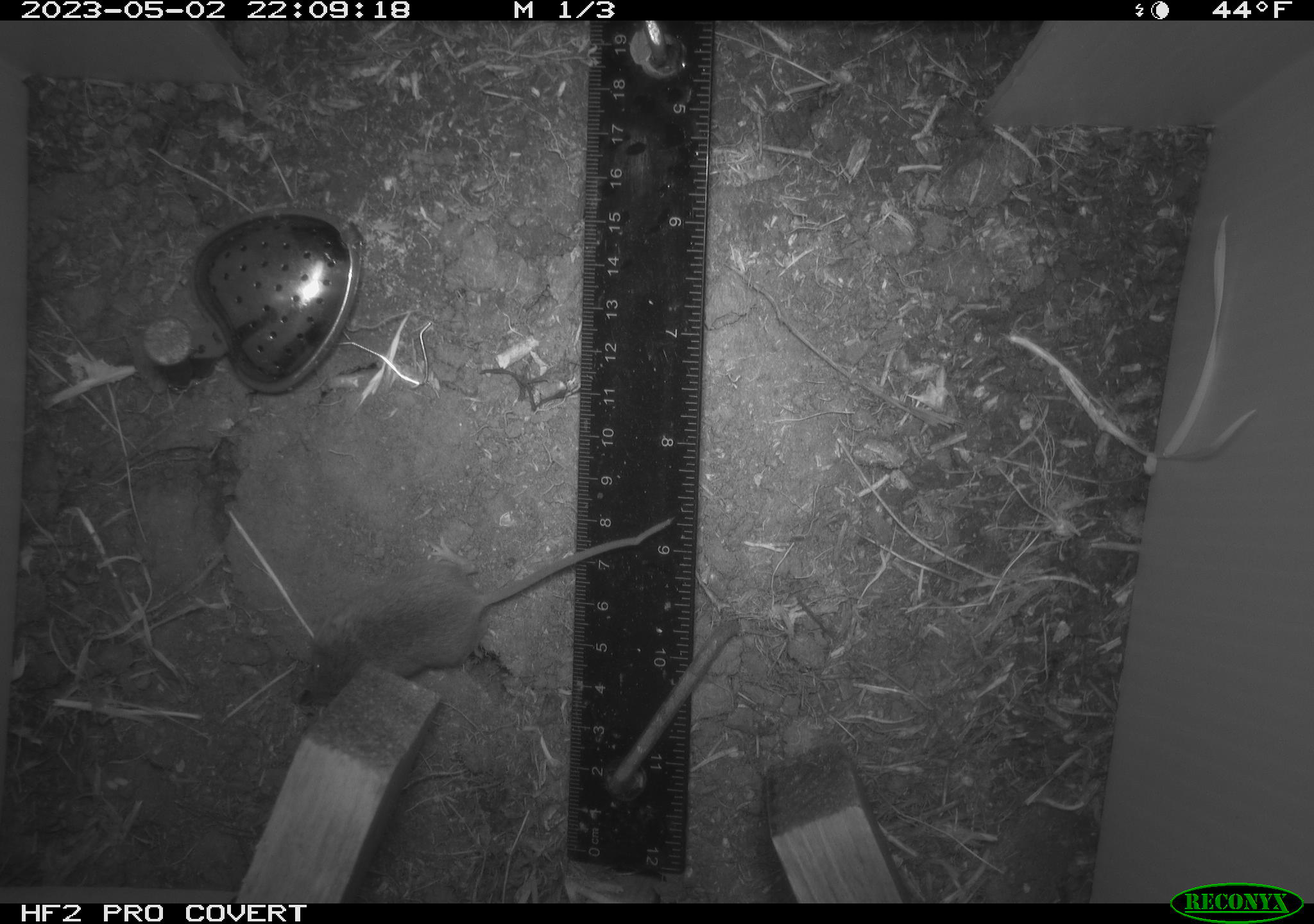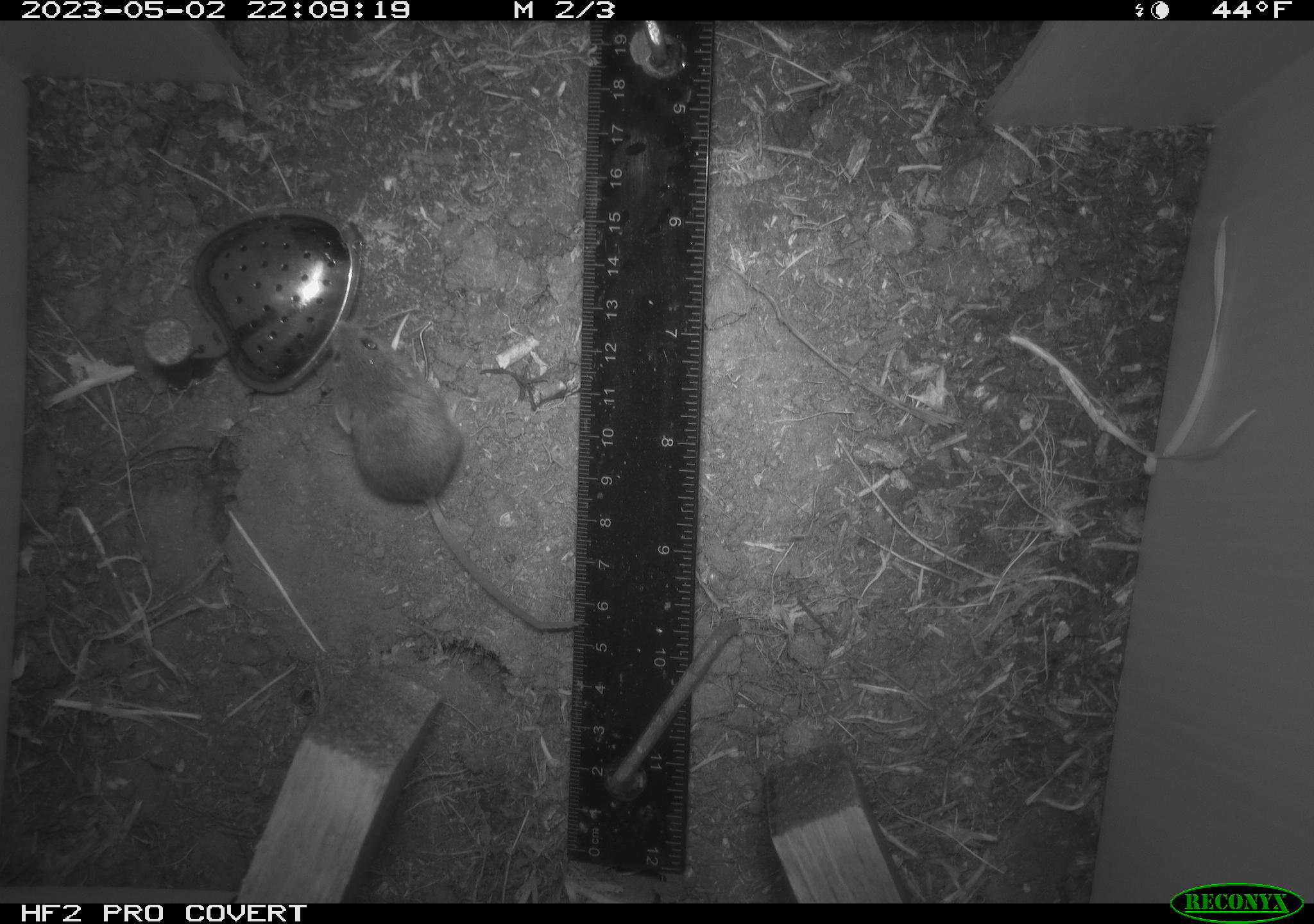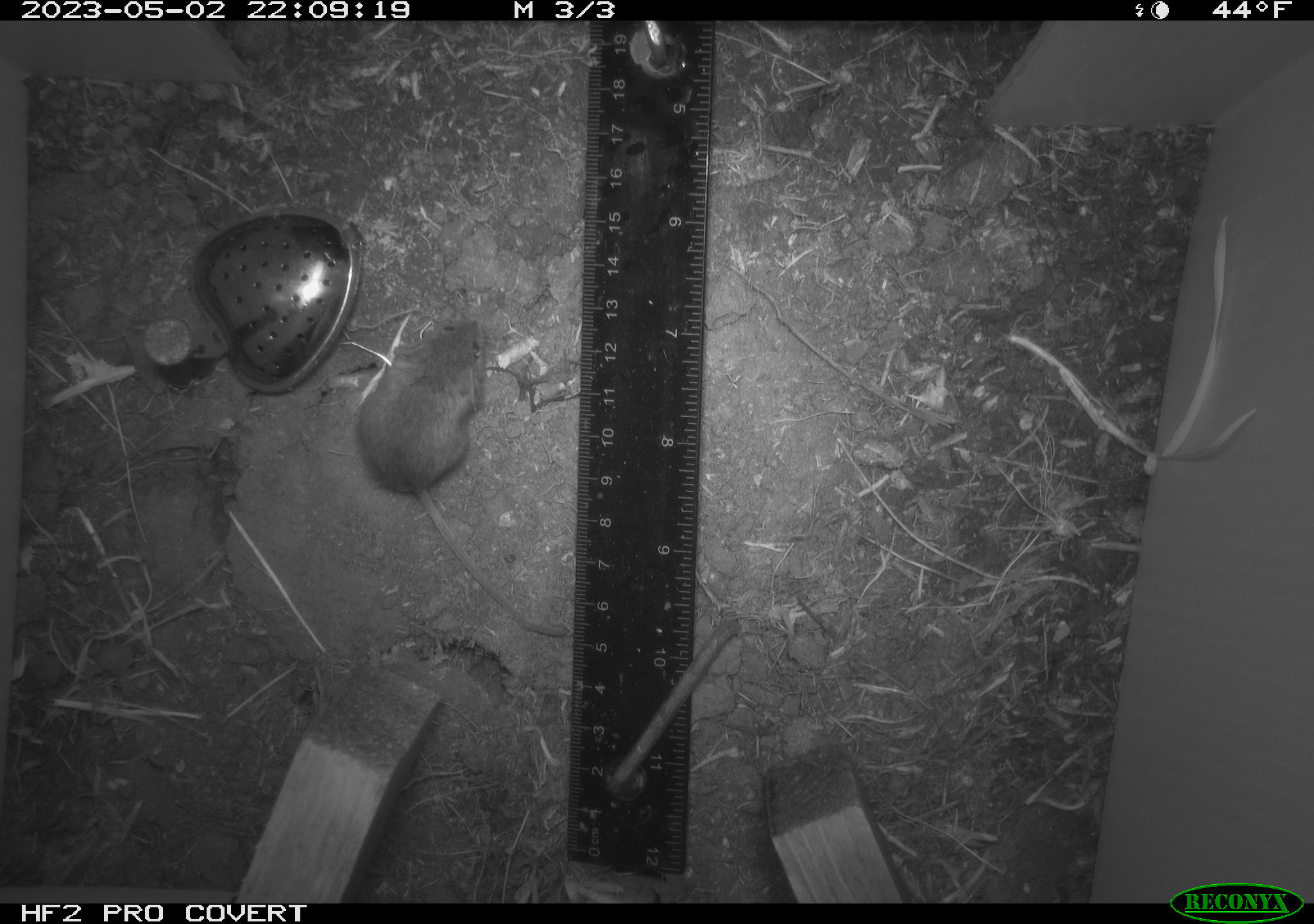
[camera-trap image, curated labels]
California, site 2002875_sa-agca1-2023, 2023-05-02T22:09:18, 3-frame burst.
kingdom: Animalia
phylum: Chordata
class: Mammalia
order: Rodentia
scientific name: Rodentia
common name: mouse species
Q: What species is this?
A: Mouse species (Rodentia).